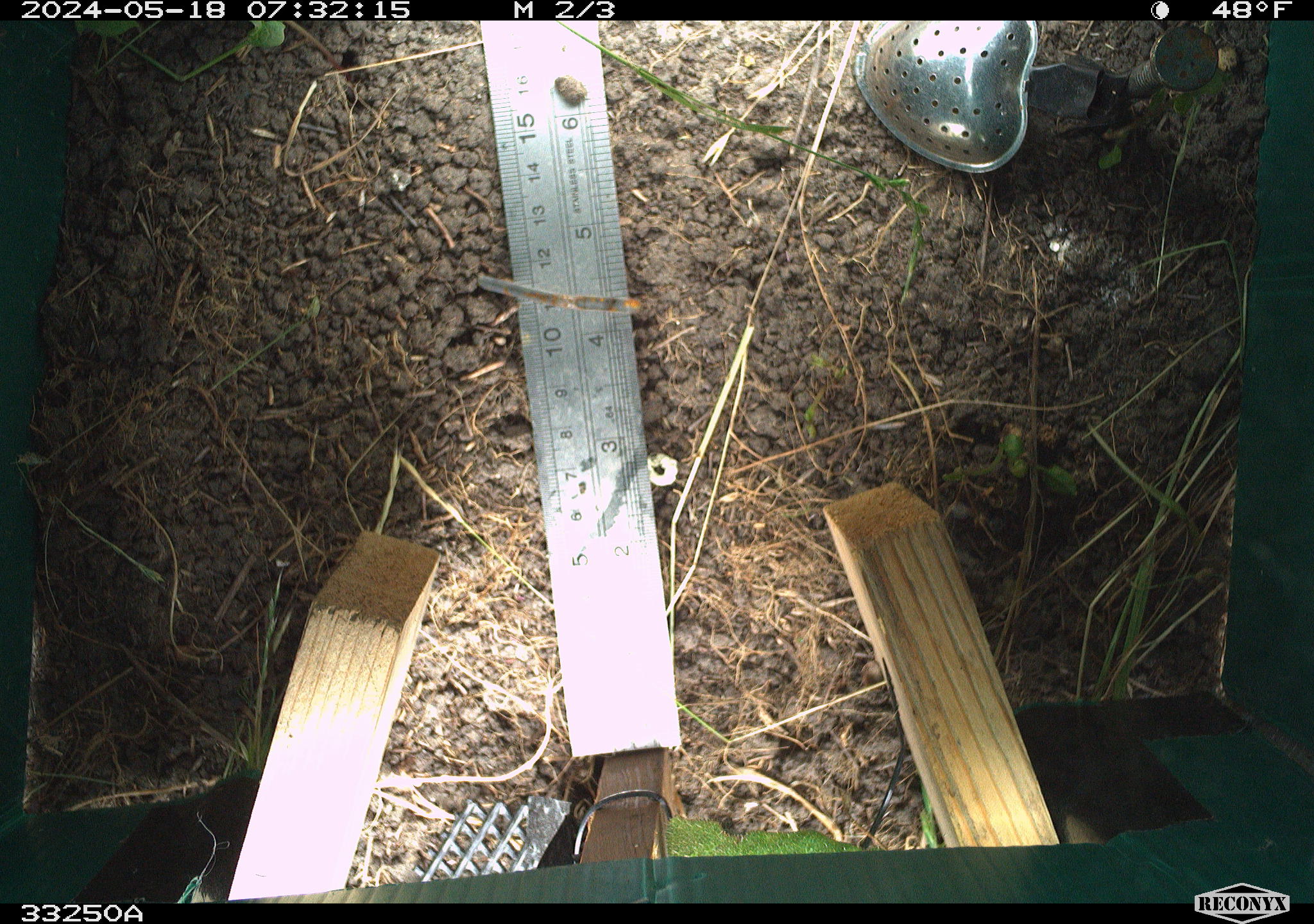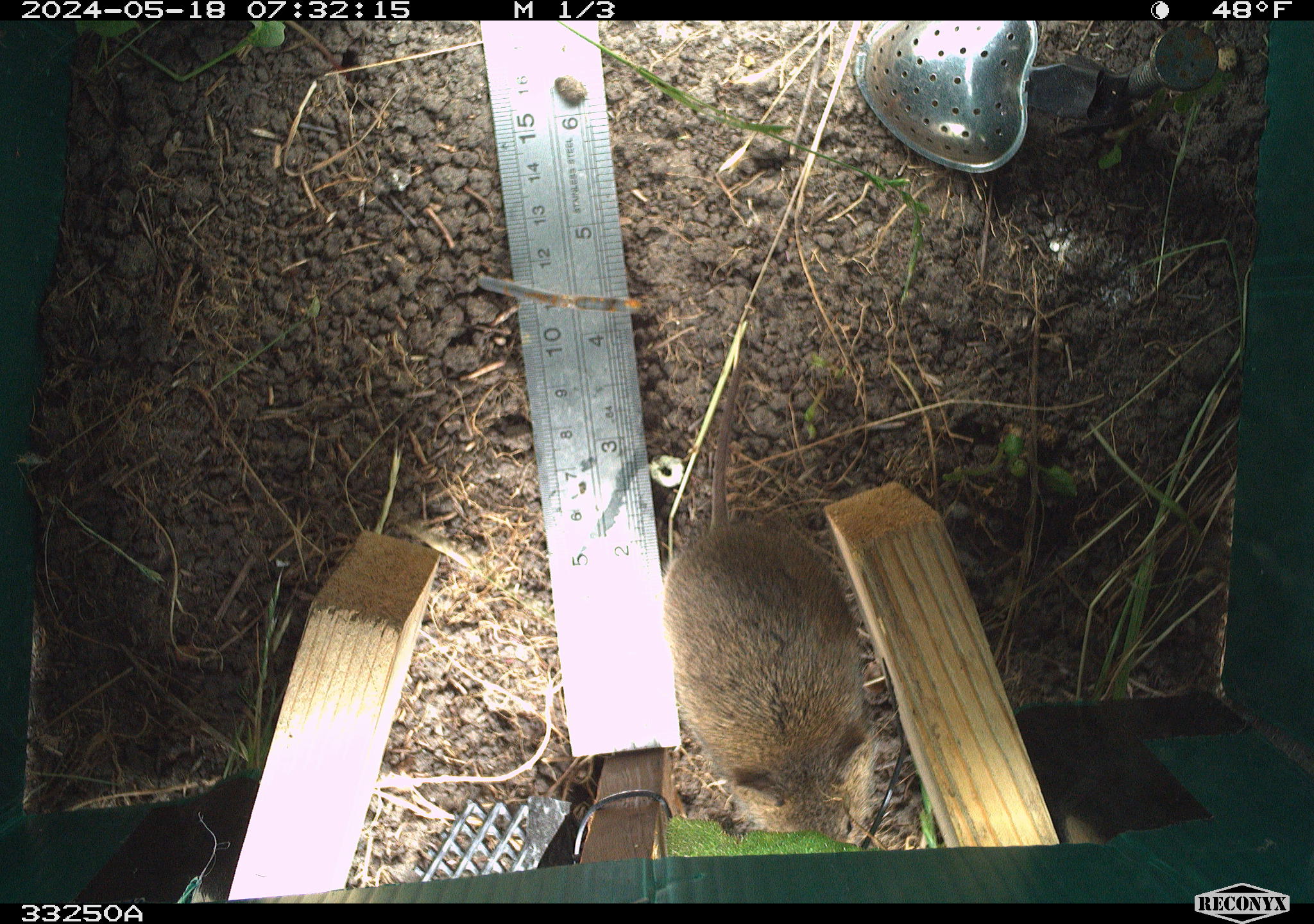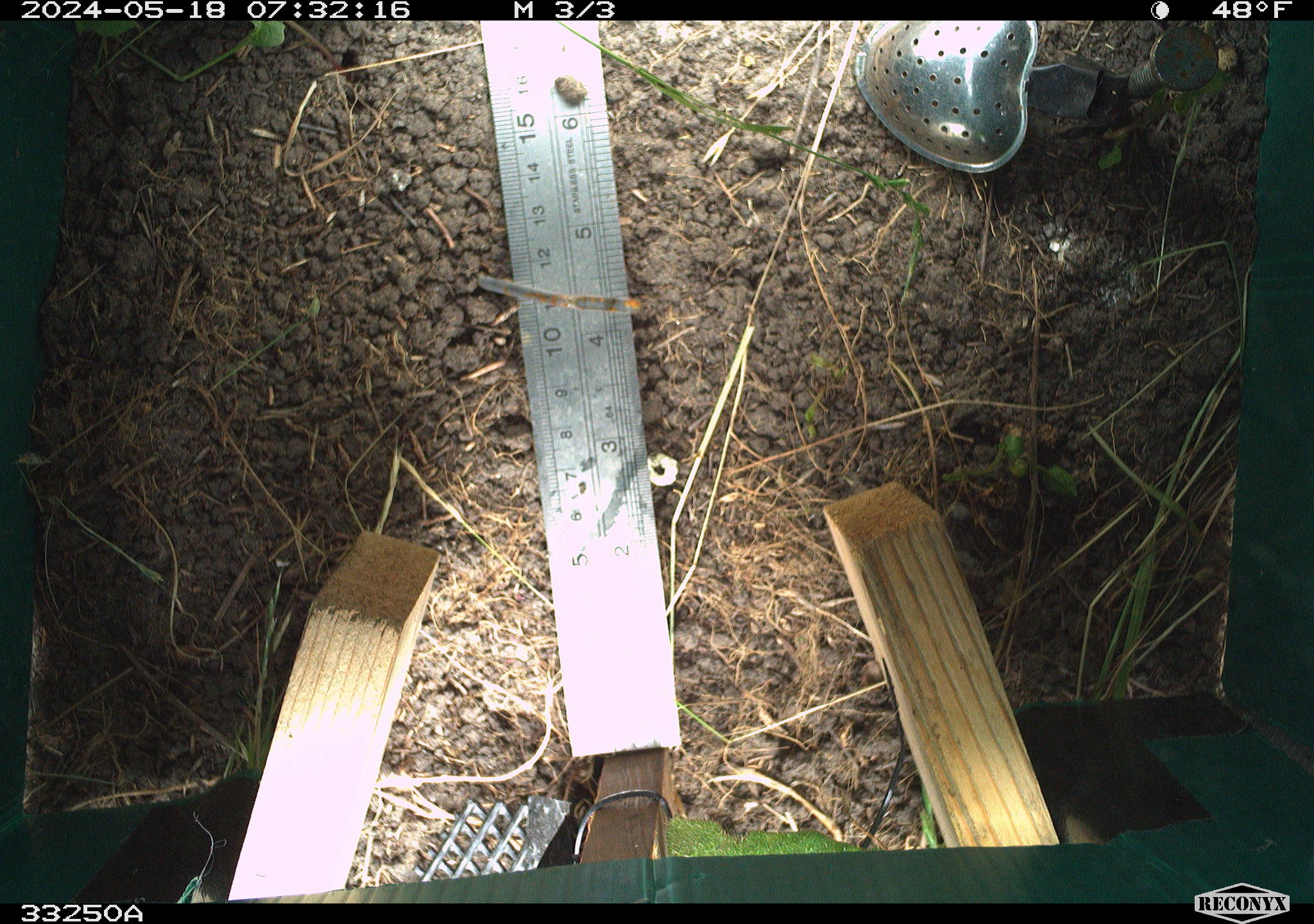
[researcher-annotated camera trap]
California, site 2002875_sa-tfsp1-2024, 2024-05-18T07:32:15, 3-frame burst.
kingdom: Animalia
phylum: Chordata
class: Mammalia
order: Rodentia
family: Cricetidae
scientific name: Arvicolinae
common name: voles, lemmings, and muskrats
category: arvicolinae subfamily